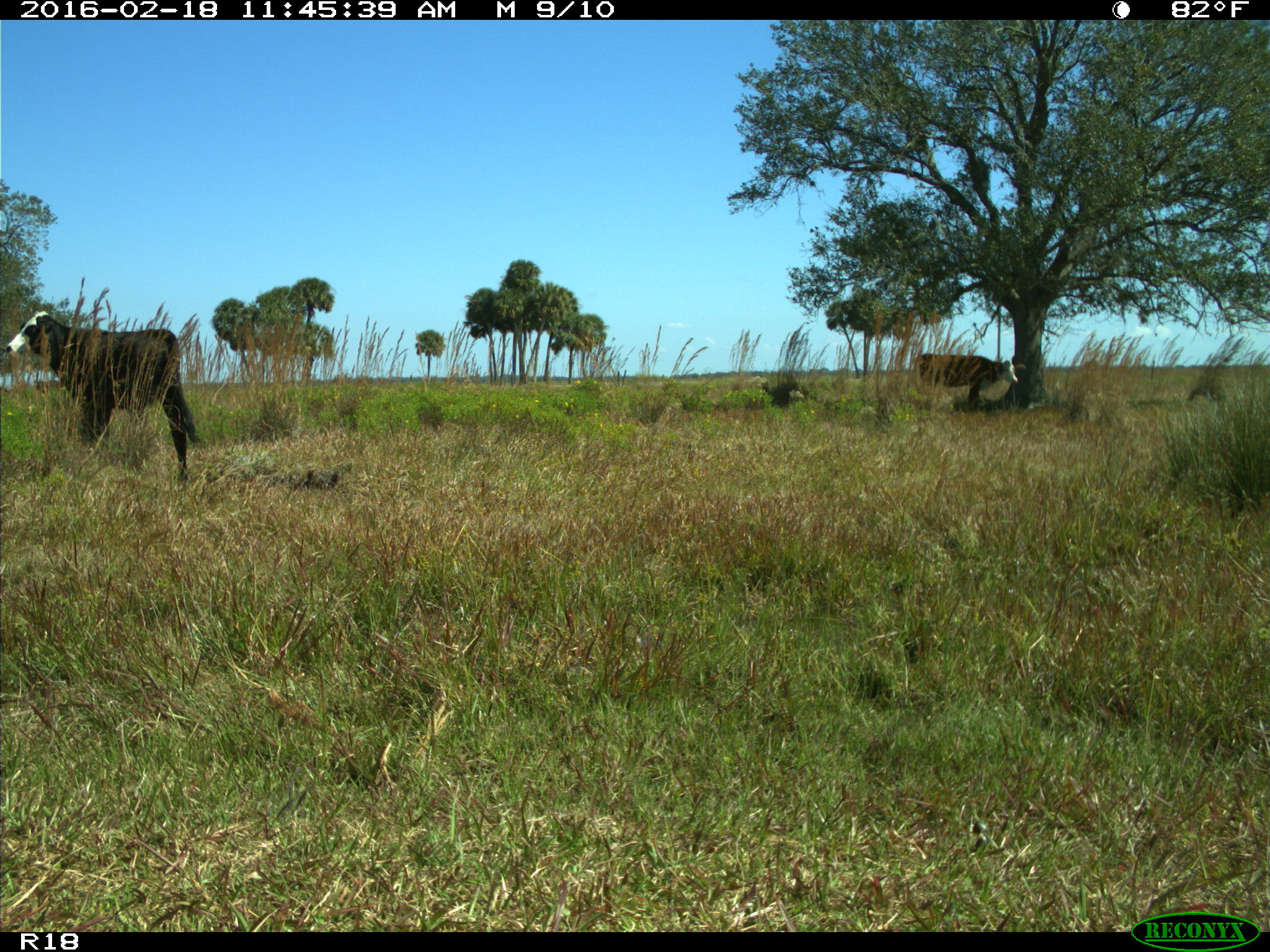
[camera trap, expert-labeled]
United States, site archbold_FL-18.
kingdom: Animalia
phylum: Chordata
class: Mammalia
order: Artiodactyla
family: Bovidae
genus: Bos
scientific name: Bos taurus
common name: domestic cow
Bos taurus (domestic cow).